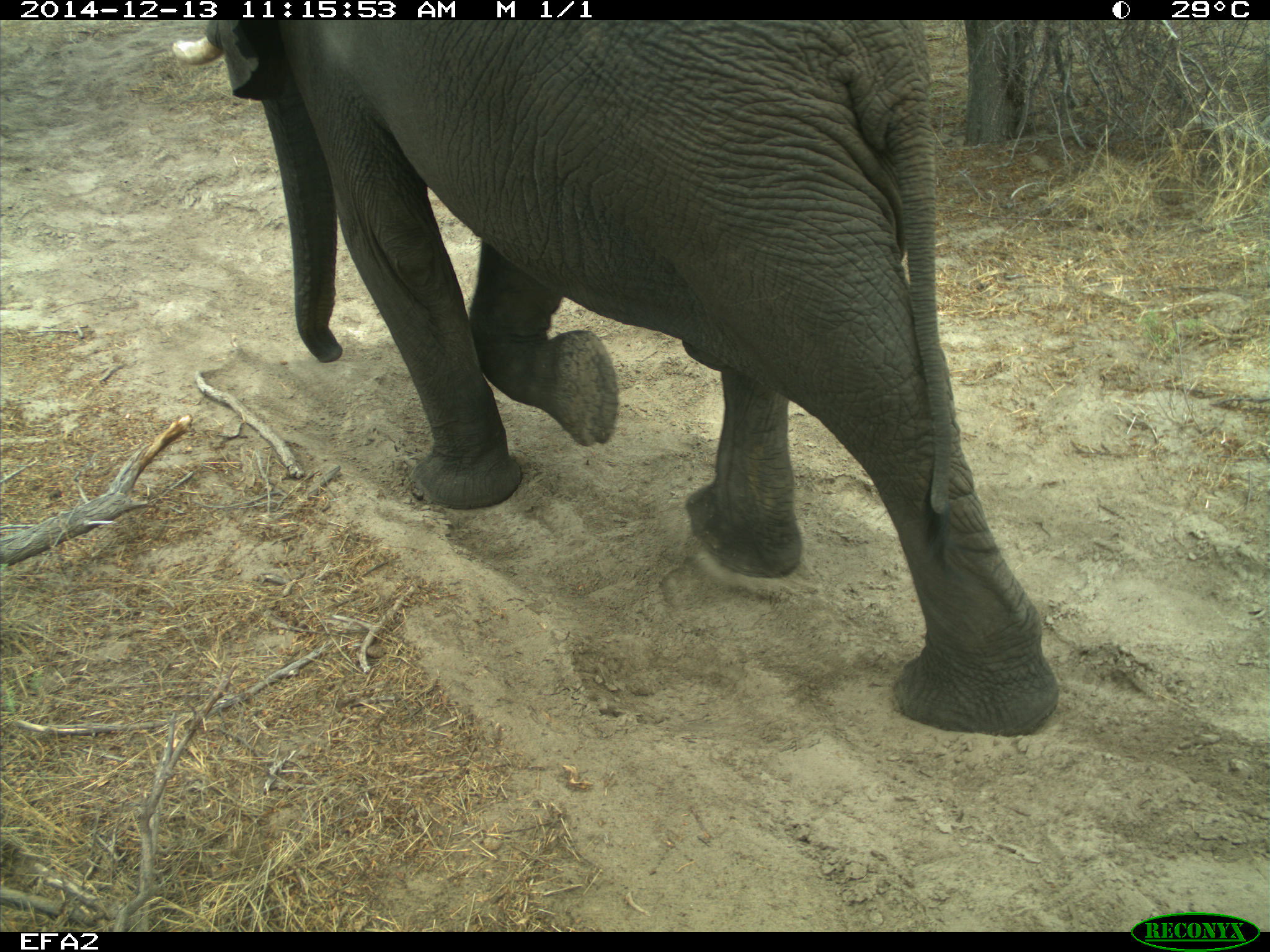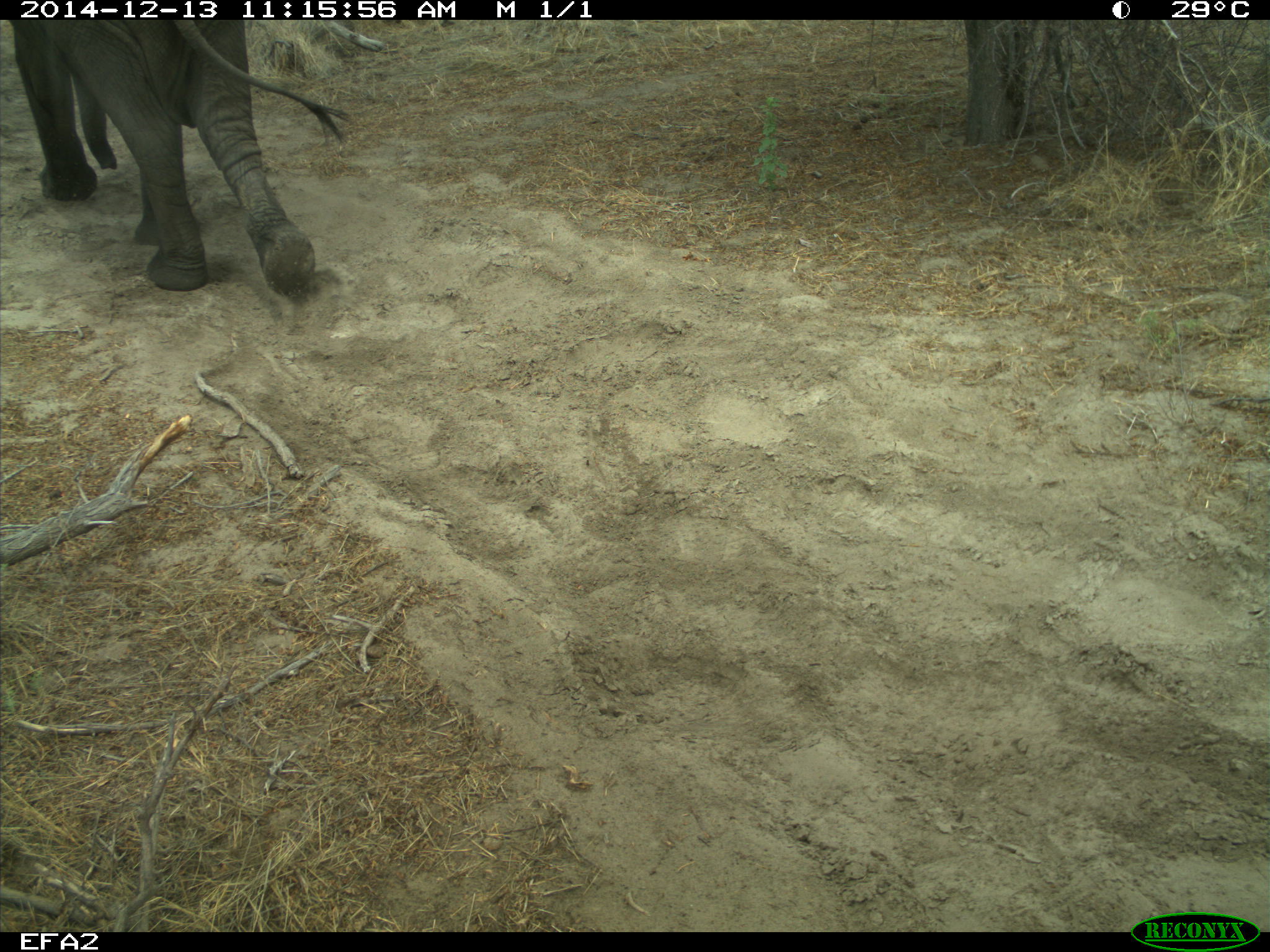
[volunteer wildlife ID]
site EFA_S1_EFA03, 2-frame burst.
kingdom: Animalia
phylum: Chordata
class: Mammalia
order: Proboscidea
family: Elephantidae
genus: Loxodonta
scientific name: Loxodonta africana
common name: african bush elephant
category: elephant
Elephant (african bush elephant) (Loxodonta africana), count 1. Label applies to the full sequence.